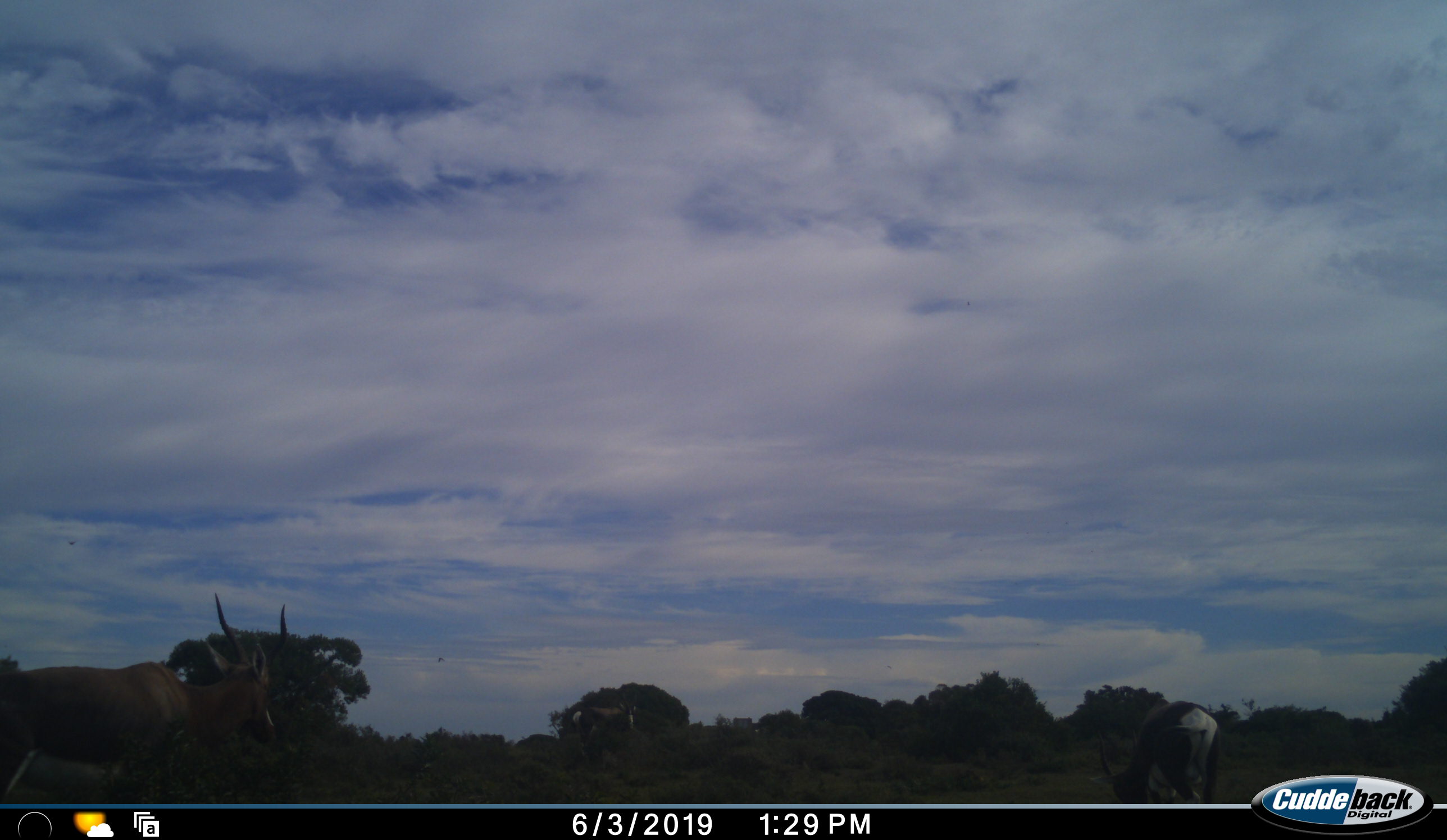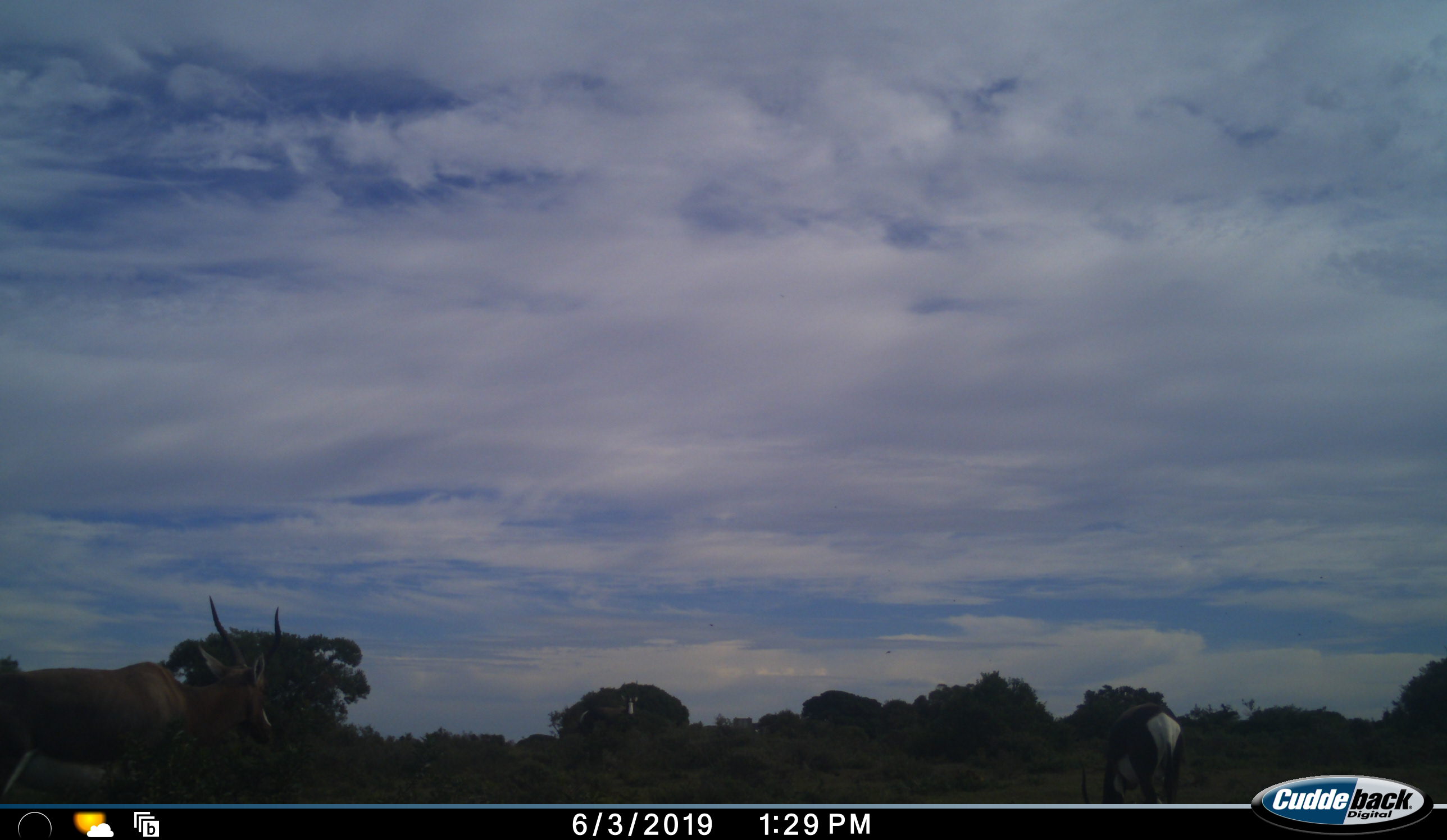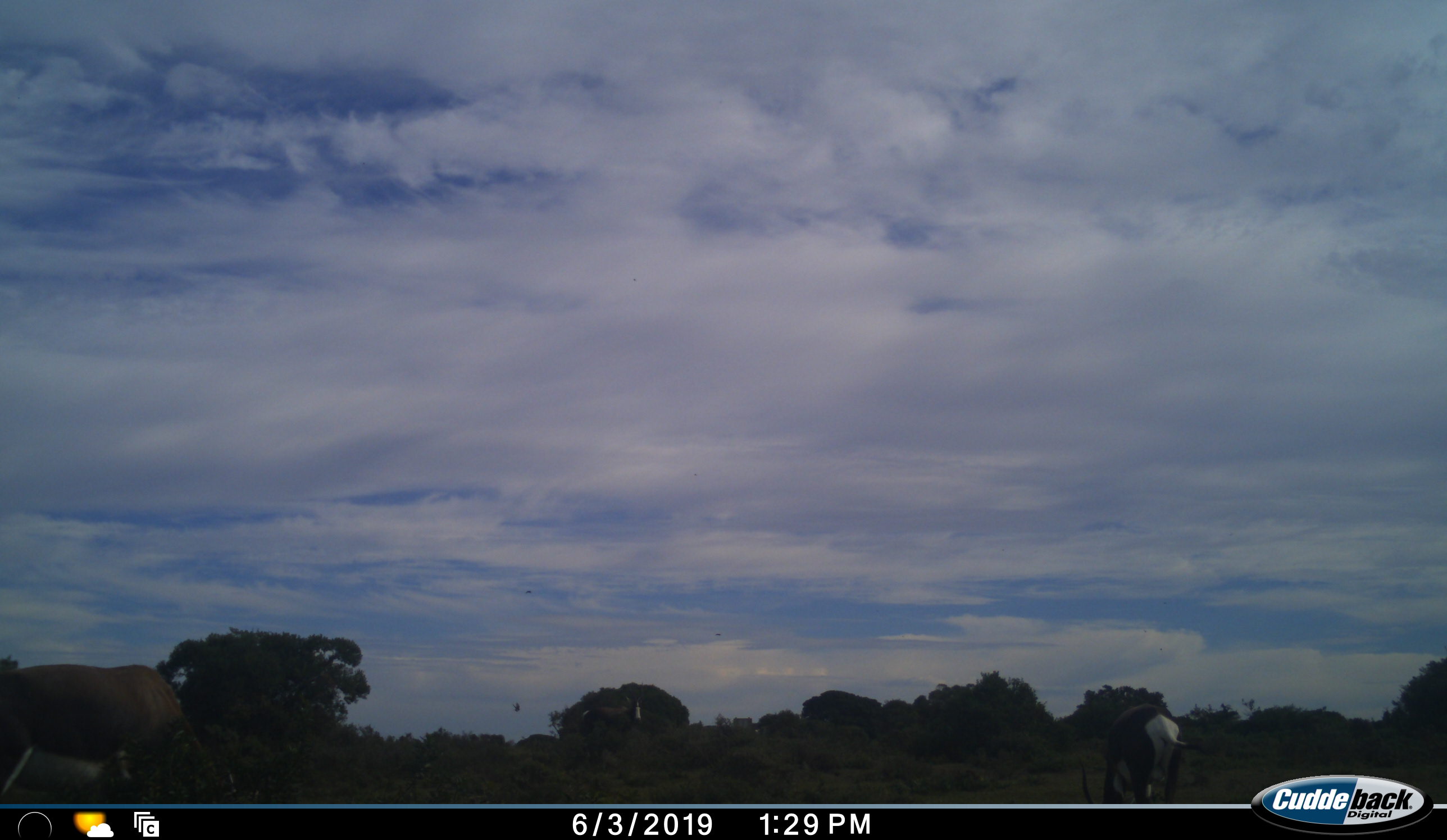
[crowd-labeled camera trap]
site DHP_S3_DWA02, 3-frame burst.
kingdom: Animalia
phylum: Chordata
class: Mammalia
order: Artiodactyla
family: Bovidae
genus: Damaliscus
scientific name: Damaliscus pygargus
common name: bontebok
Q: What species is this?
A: Bontebok (Damaliscus pygargus).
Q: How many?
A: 3.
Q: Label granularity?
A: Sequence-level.